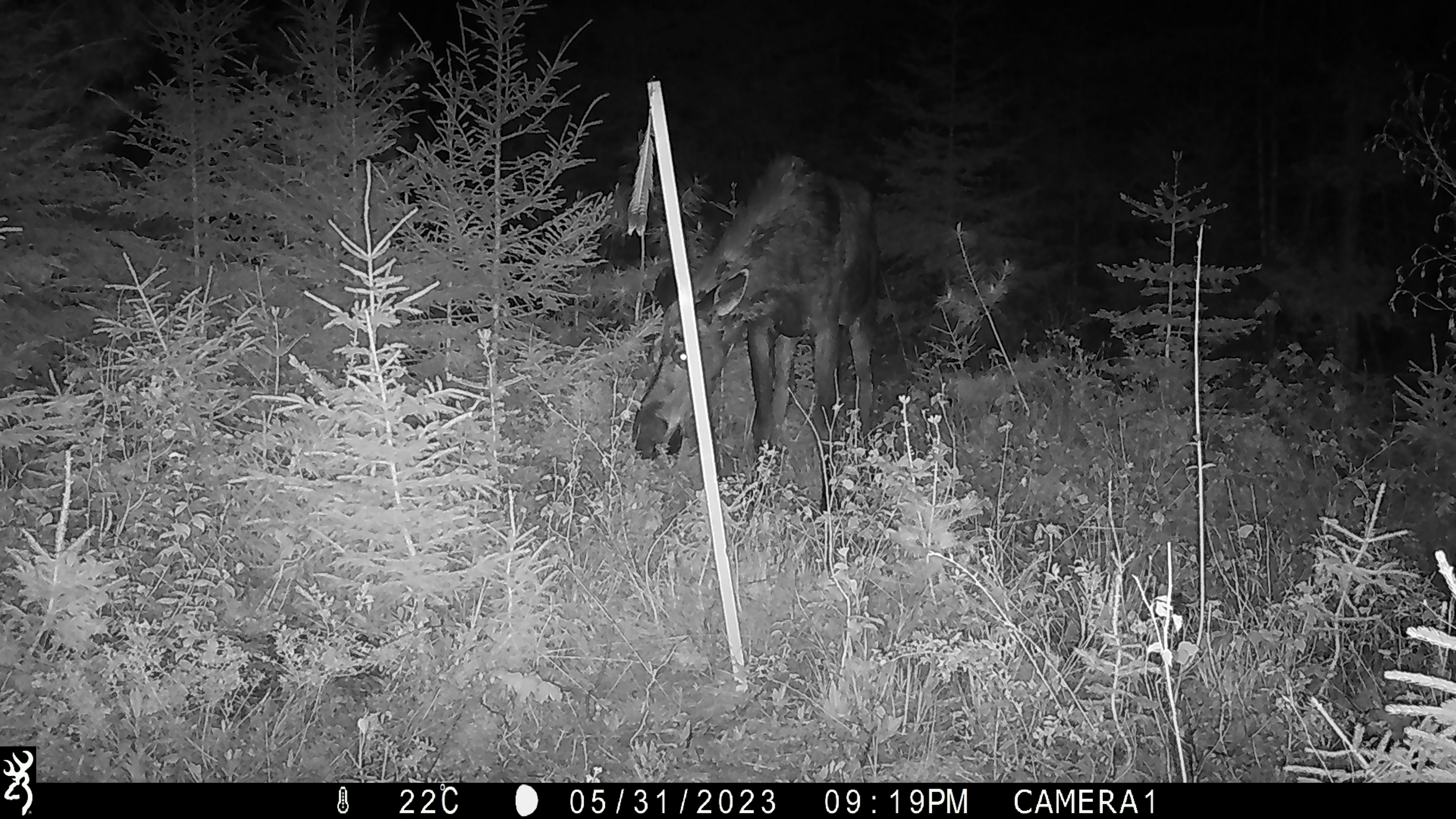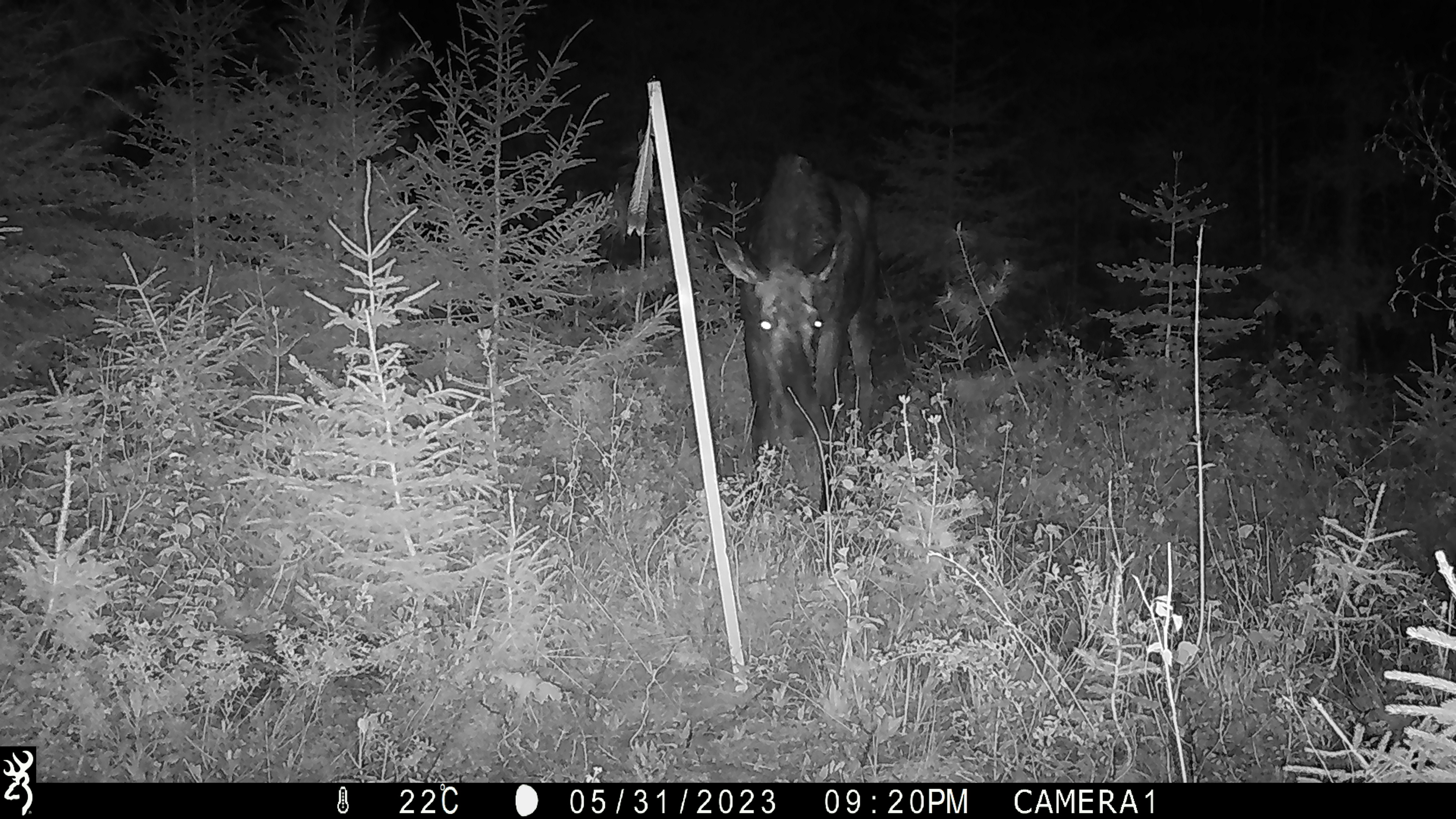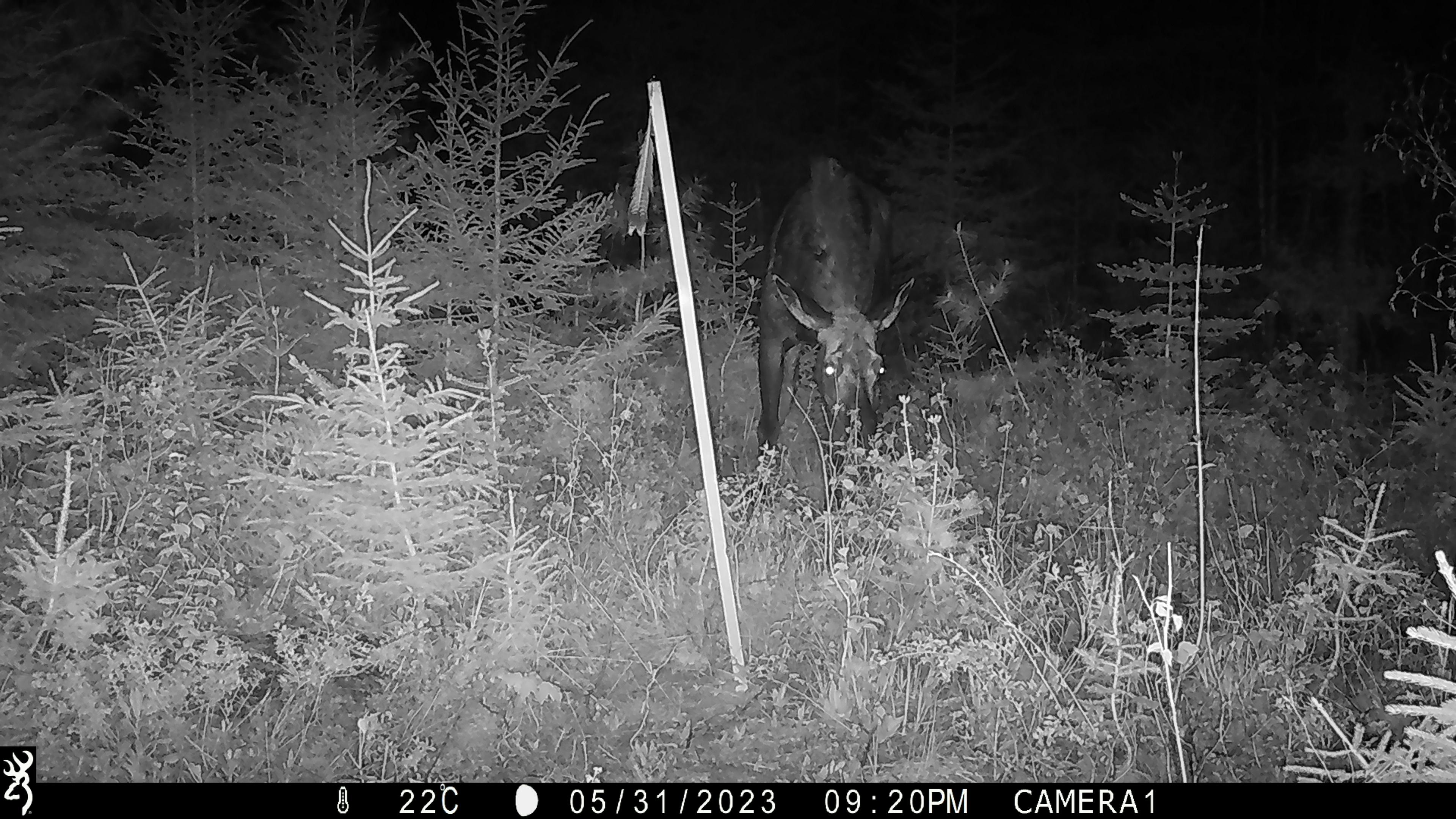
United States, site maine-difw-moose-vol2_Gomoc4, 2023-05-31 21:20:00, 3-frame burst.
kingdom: Animalia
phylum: Chordata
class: Mammalia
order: Artiodactyla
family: Cervidae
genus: Alces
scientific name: Alces alces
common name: moose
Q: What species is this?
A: Moose (Alces alces).